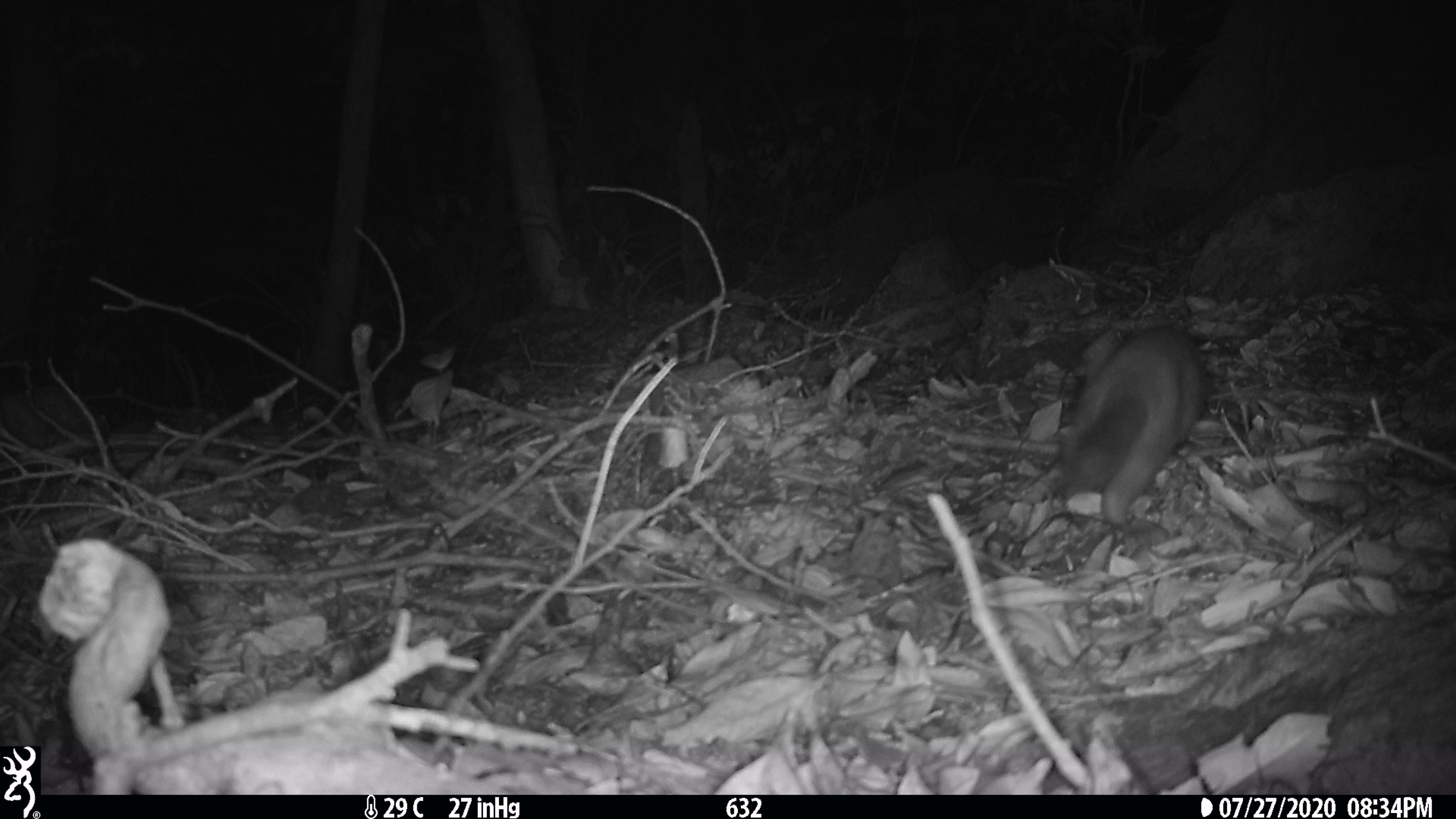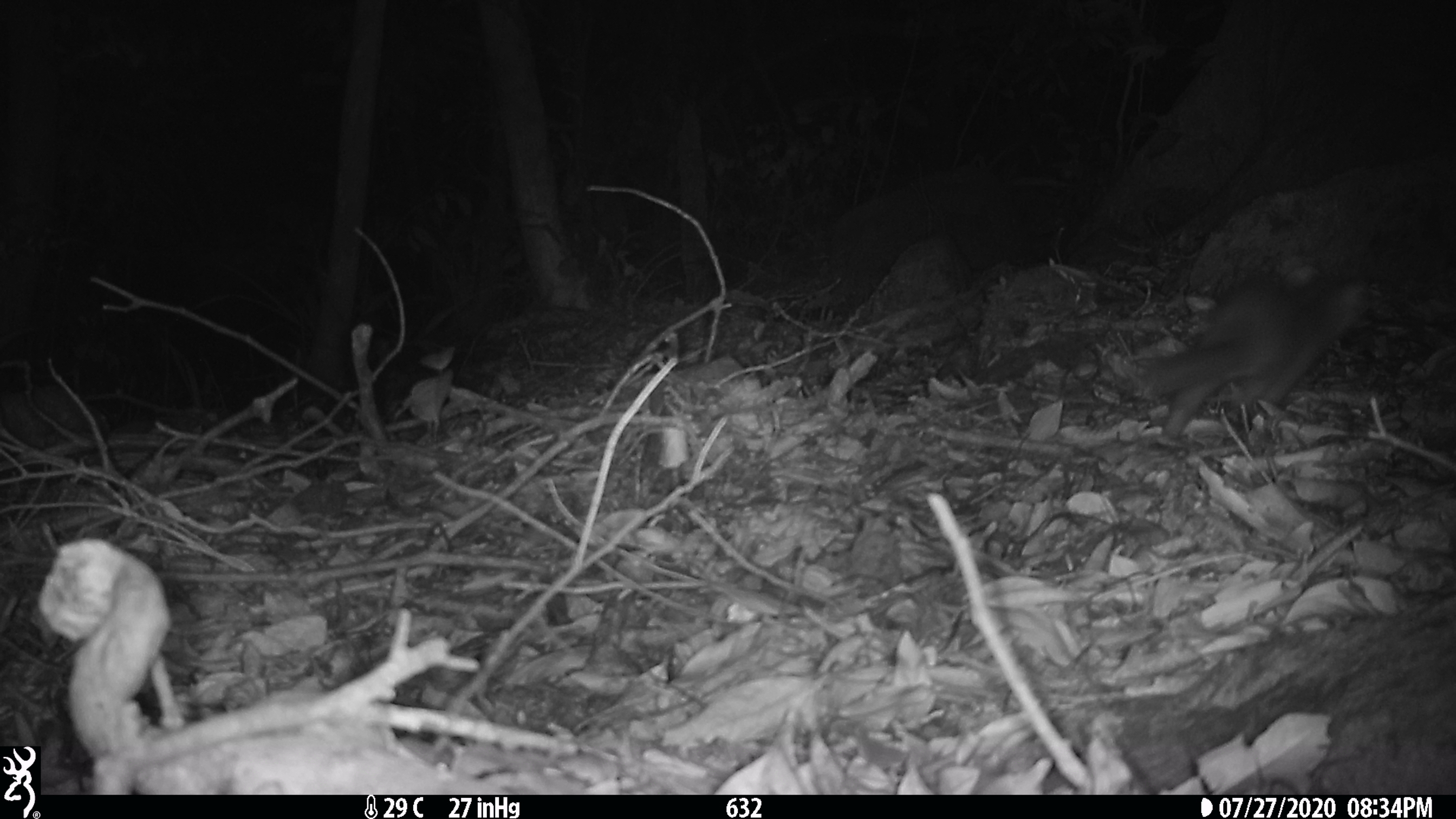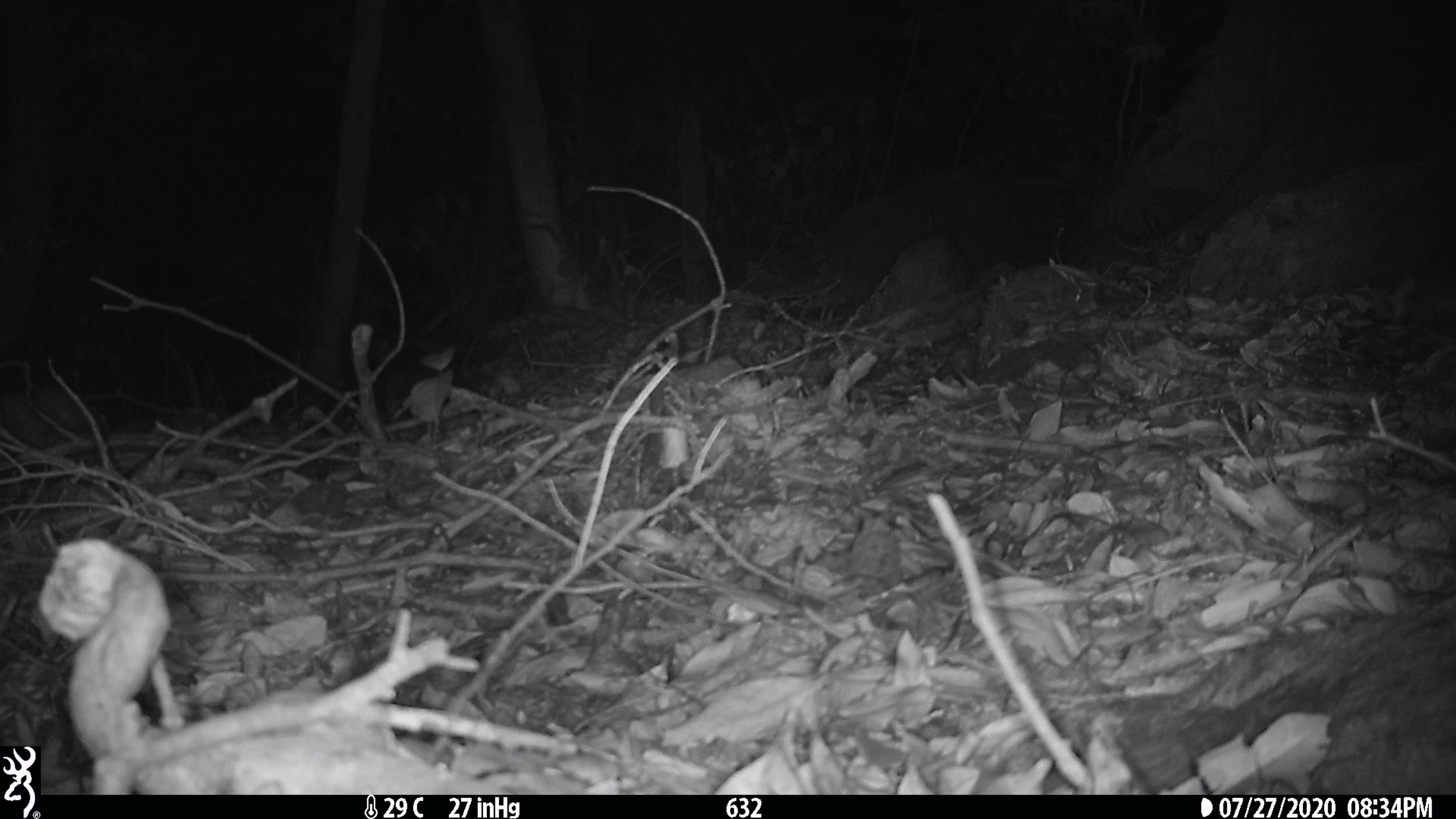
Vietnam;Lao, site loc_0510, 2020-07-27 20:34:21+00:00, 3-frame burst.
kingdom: Animalia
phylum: Chordata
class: Mammalia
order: Carnivora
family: Mustelidae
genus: Melogale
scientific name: Melogale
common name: ferret badger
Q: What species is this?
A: Ferret badger (Melogale).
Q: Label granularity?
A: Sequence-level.